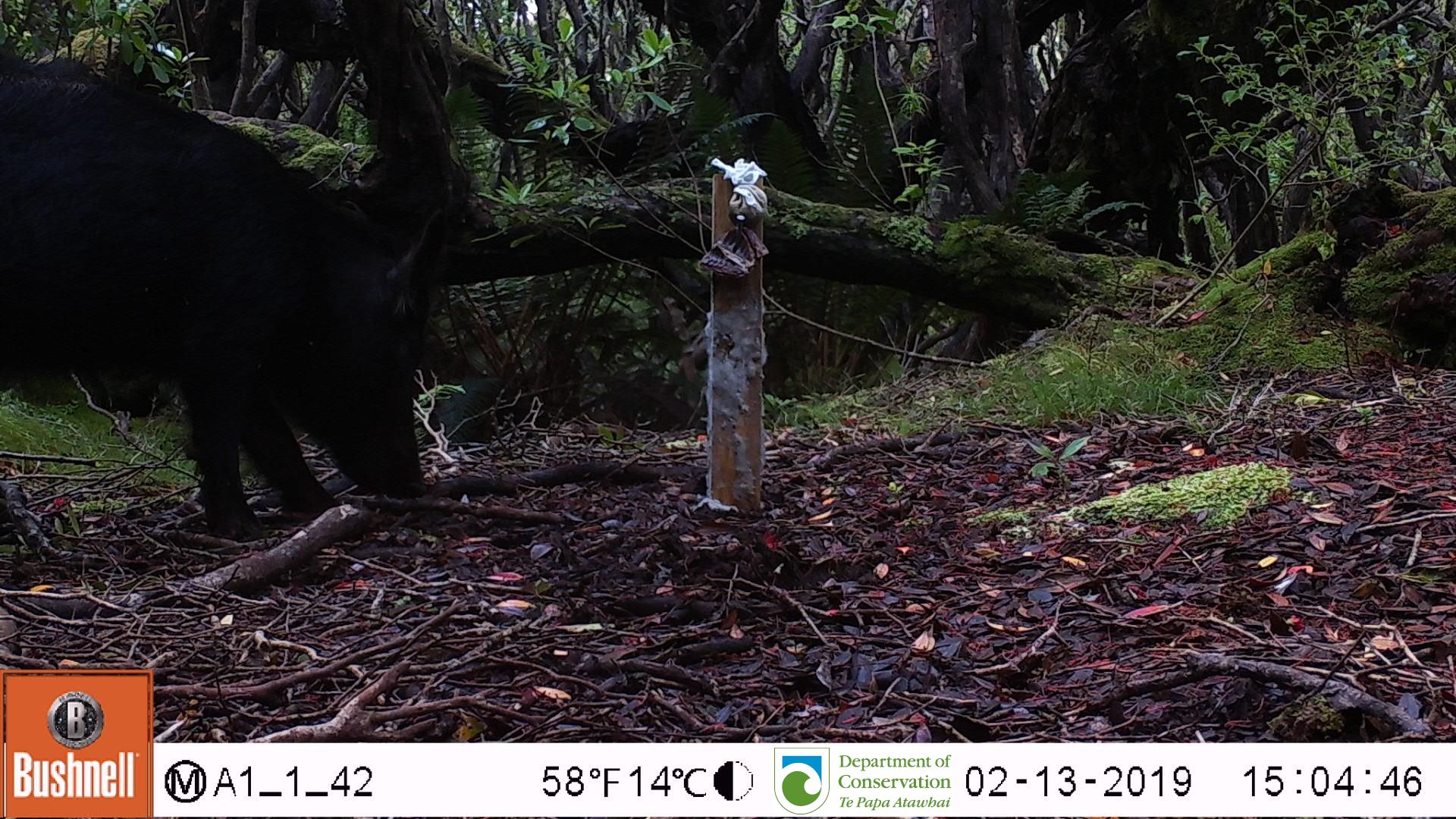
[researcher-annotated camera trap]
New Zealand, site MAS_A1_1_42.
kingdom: Animalia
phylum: Chordata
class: Mammalia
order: Artiodactyla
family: Suidae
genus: Sus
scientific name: Sus scrofa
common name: pig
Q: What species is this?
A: Pig (Sus scrofa).